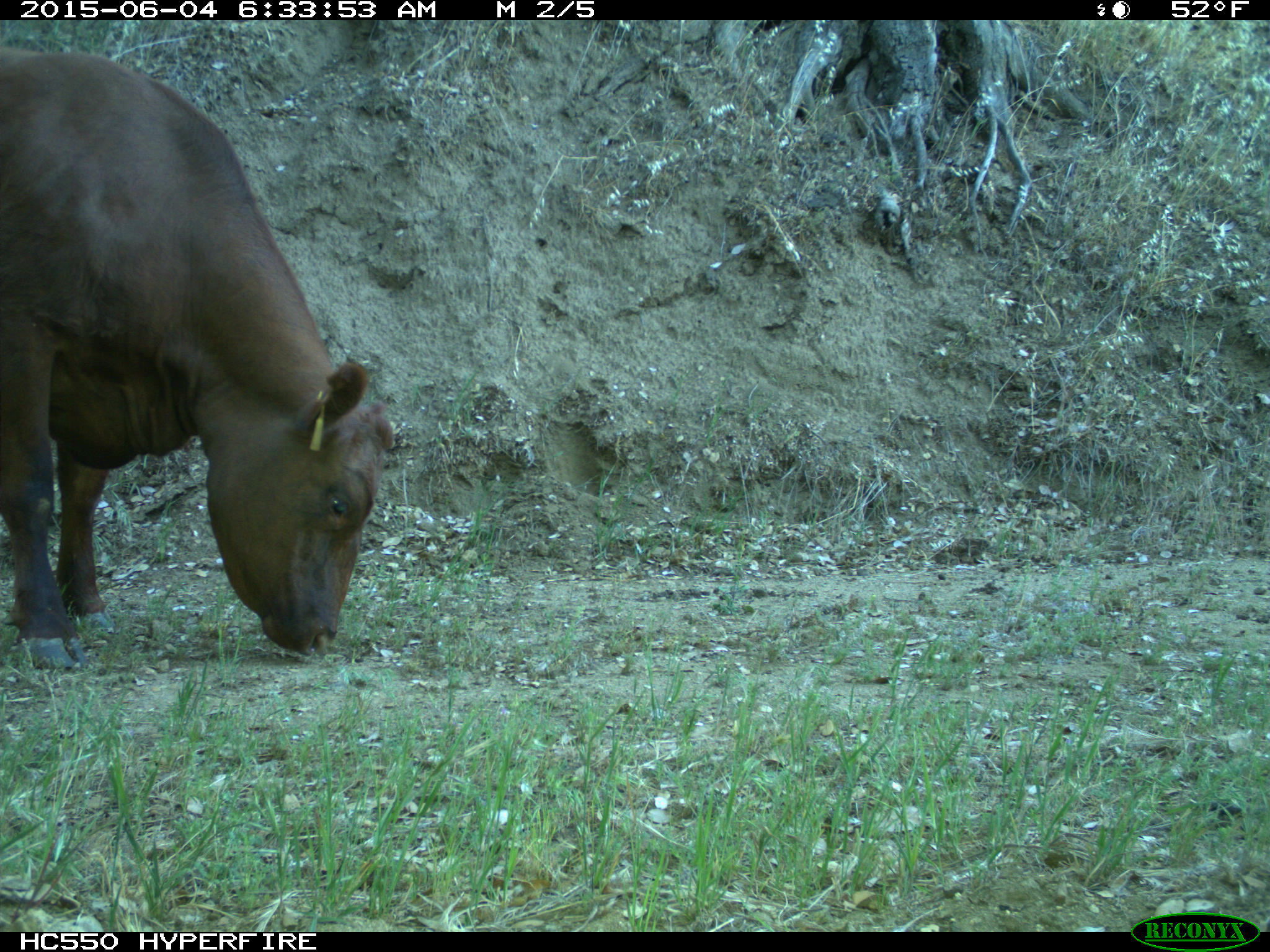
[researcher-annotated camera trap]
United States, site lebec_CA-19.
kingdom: Animalia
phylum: Chordata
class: Mammalia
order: Artiodactyla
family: Bovidae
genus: Bos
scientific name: Bos taurus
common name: domestic cow